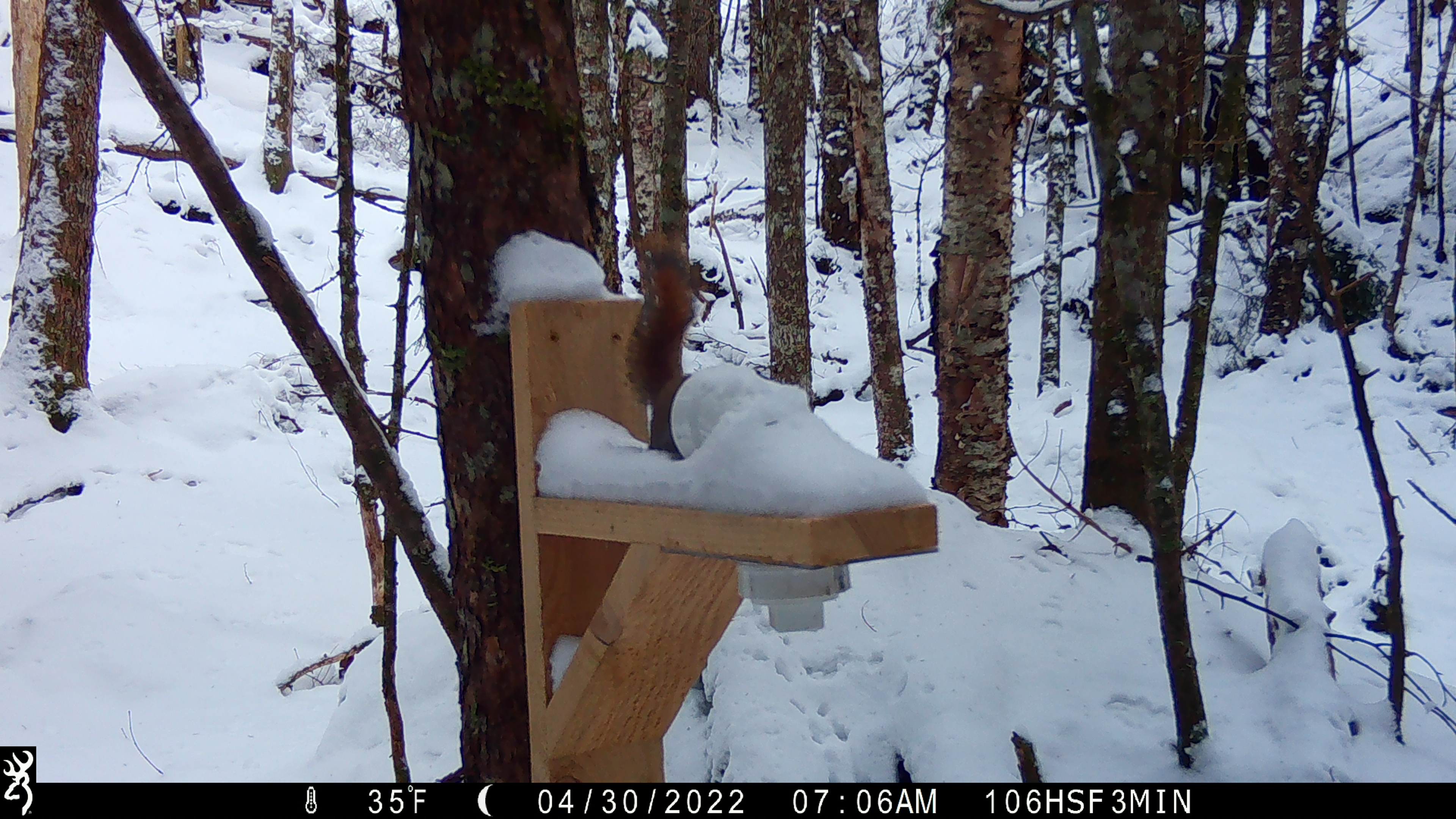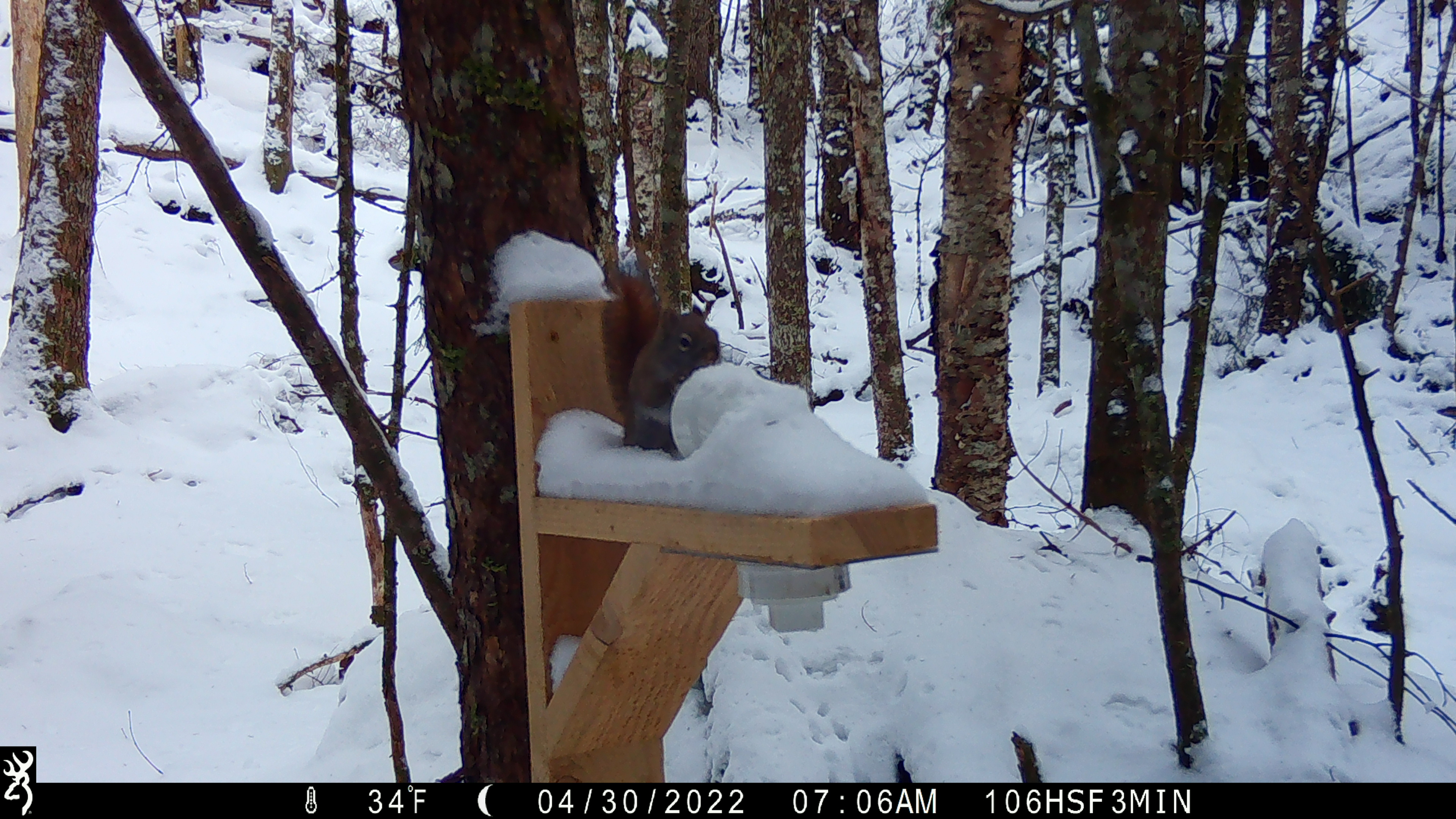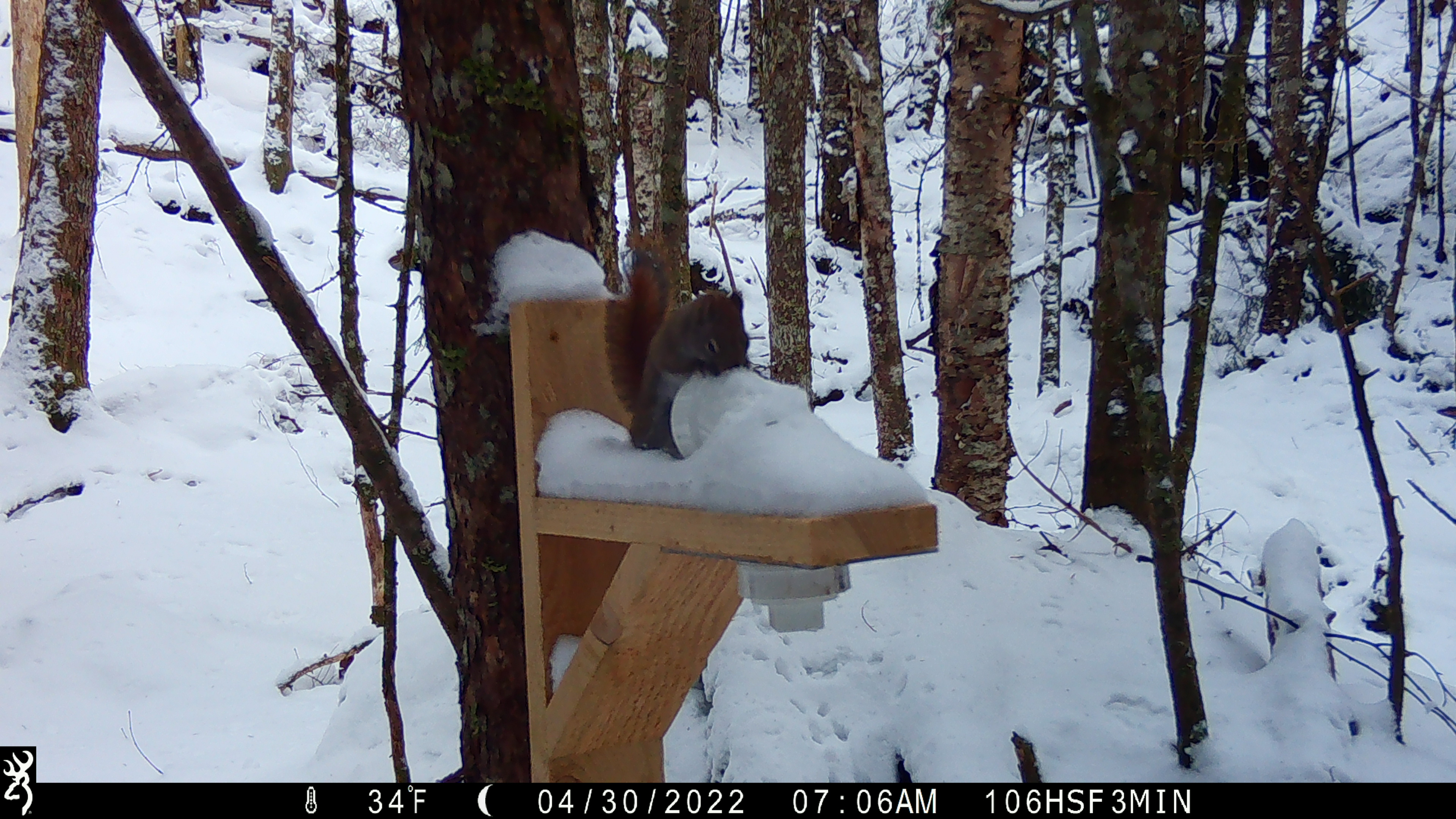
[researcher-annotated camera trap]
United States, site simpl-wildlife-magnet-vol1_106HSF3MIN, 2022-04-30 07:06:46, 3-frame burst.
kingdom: Animalia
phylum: Chordata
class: Mammalia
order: Rodentia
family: Sciuridae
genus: Tamiasciurus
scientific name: Tamiasciurus hudsonicus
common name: red squirrel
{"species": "red squirrel (Tamiasciurus hudsonicus)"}